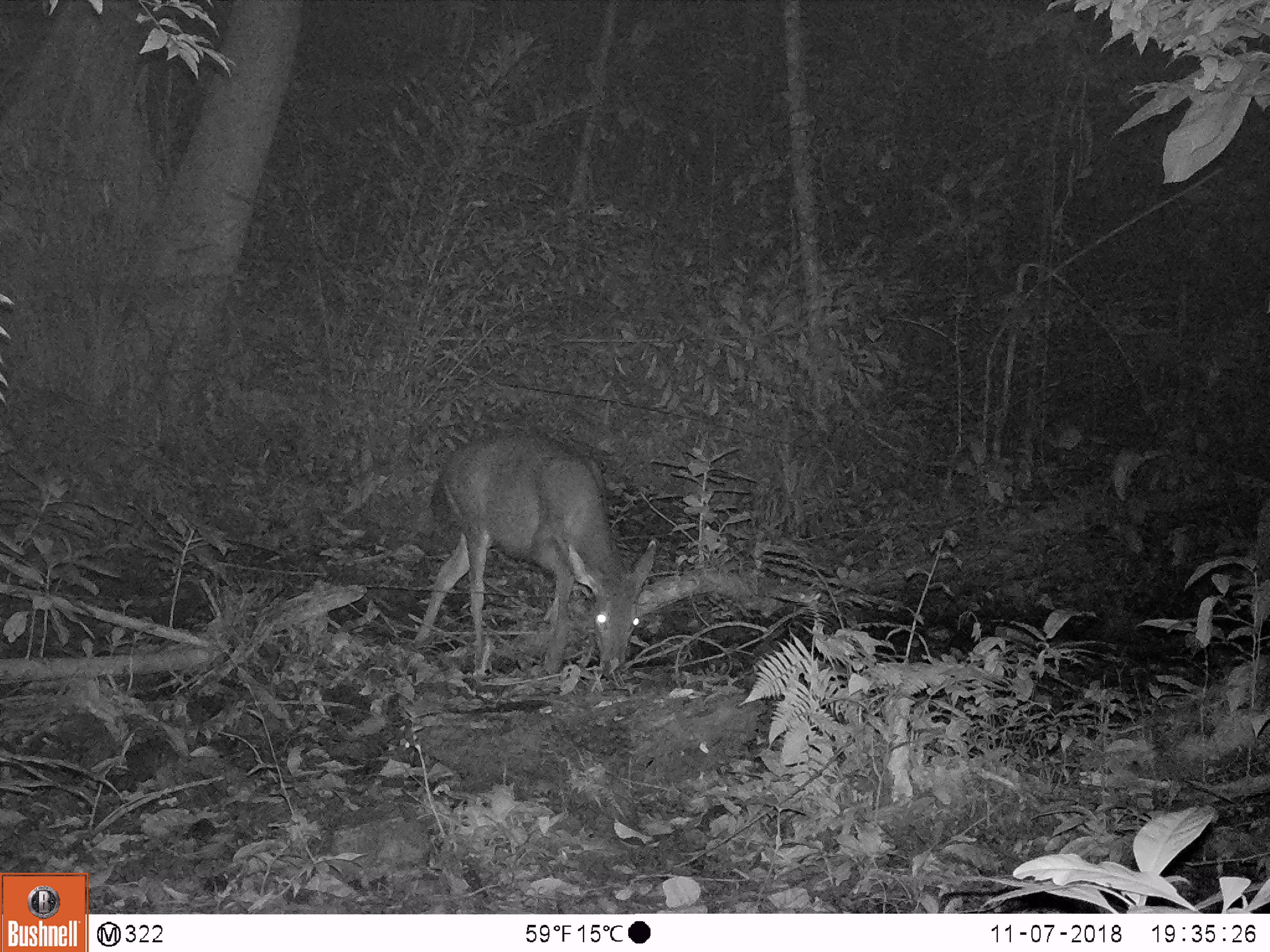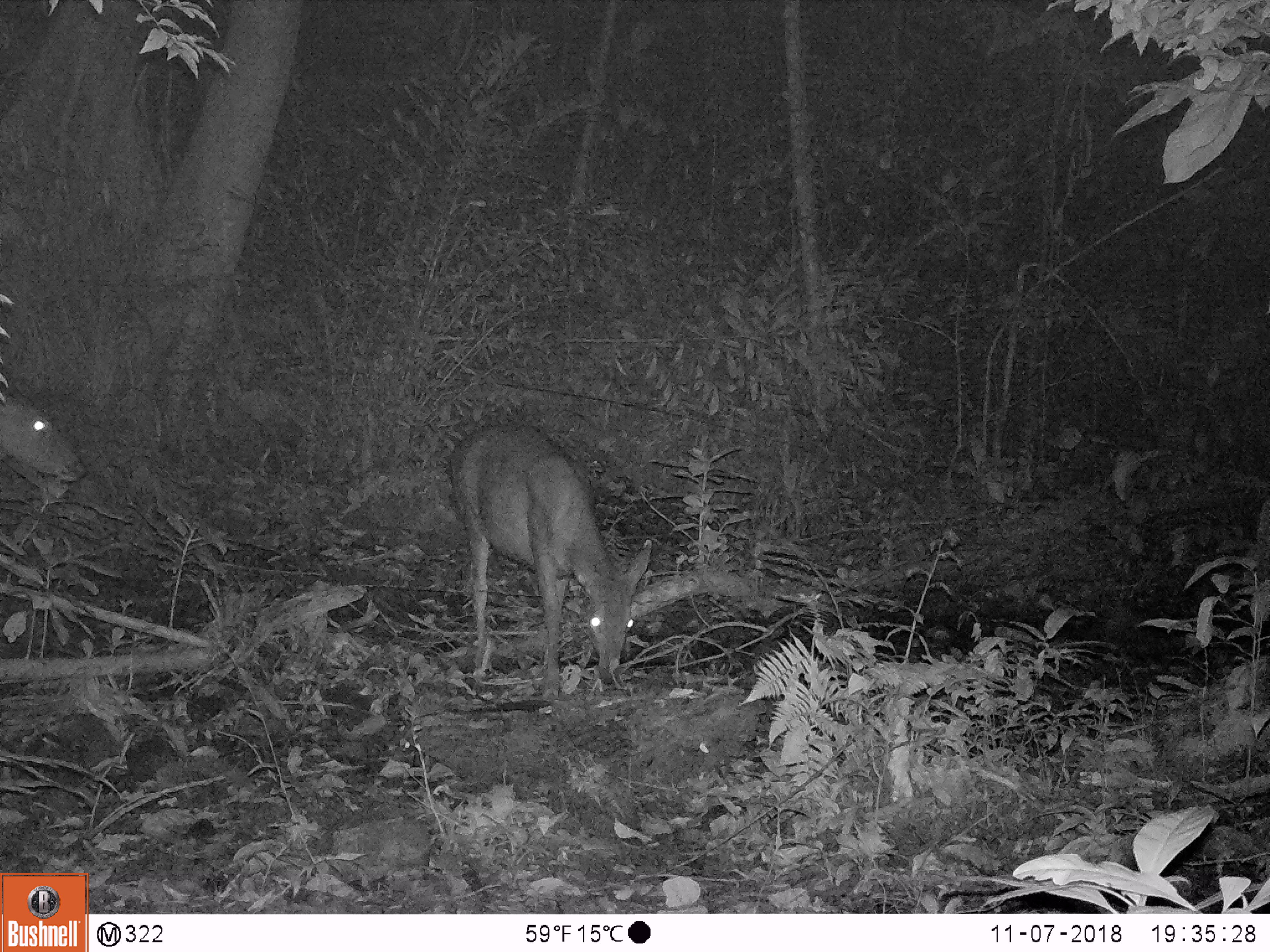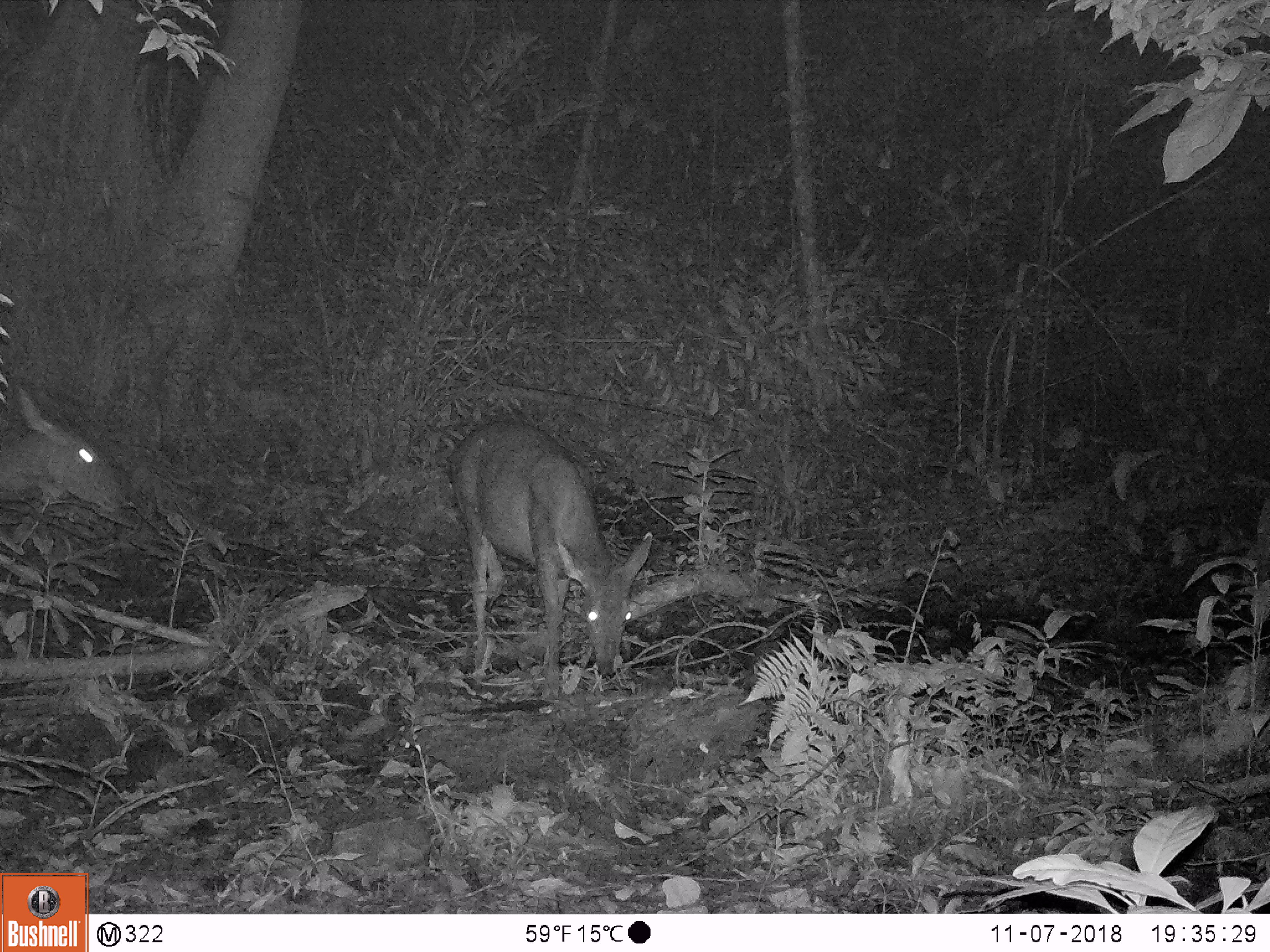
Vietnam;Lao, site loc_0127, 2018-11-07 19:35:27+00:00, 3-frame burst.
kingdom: Animalia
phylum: Chordata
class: Mammalia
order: Artiodactyla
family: Cervidae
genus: Rusa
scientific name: Rusa unicolor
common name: sambar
Sambar (Rusa unicolor). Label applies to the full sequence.